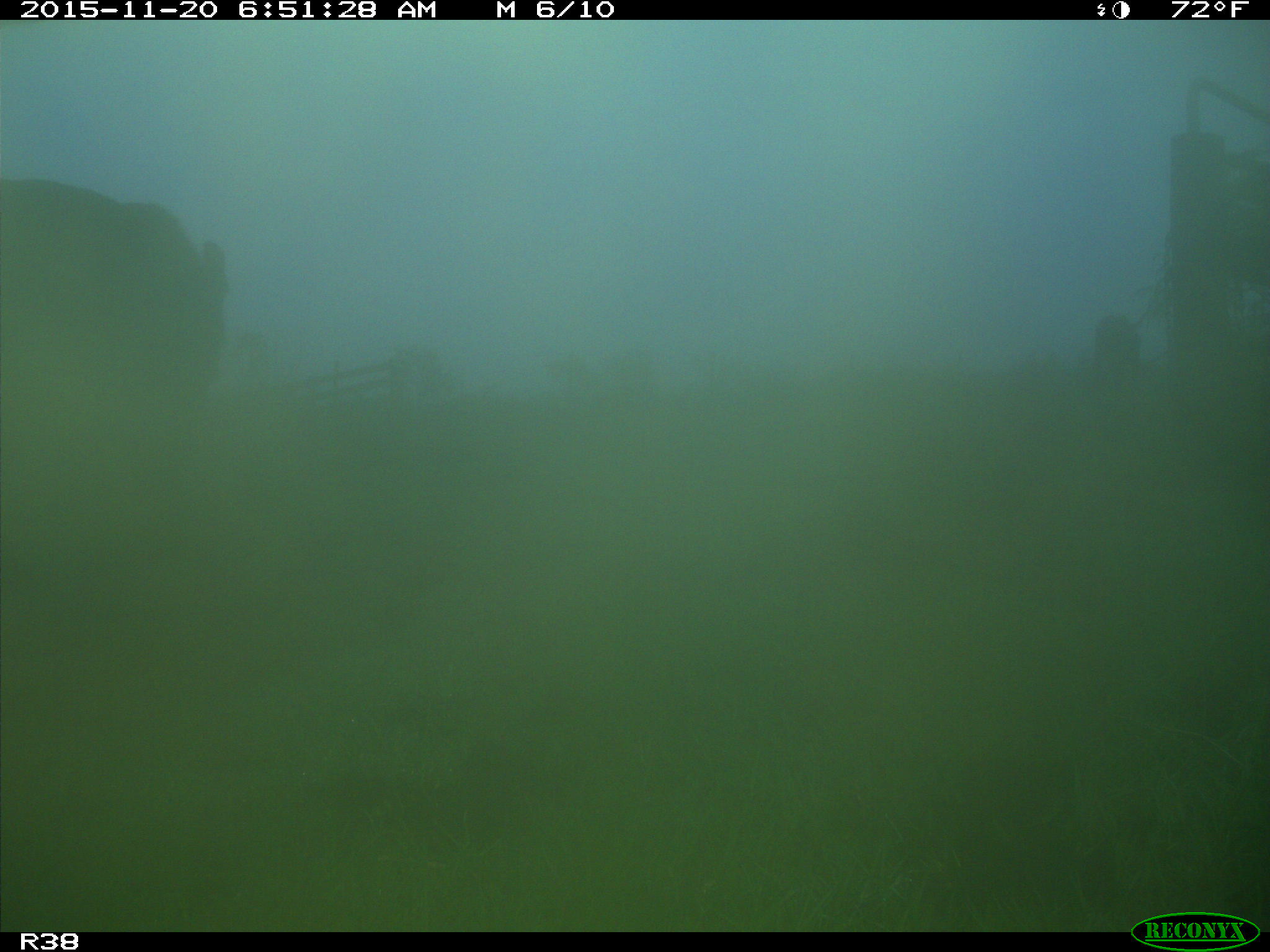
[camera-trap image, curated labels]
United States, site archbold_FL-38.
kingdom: Animalia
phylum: Chordata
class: Mammalia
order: Artiodactyla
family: Bovidae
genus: Bos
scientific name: Bos taurus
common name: domestic cow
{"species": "Bos taurus (domestic cow)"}